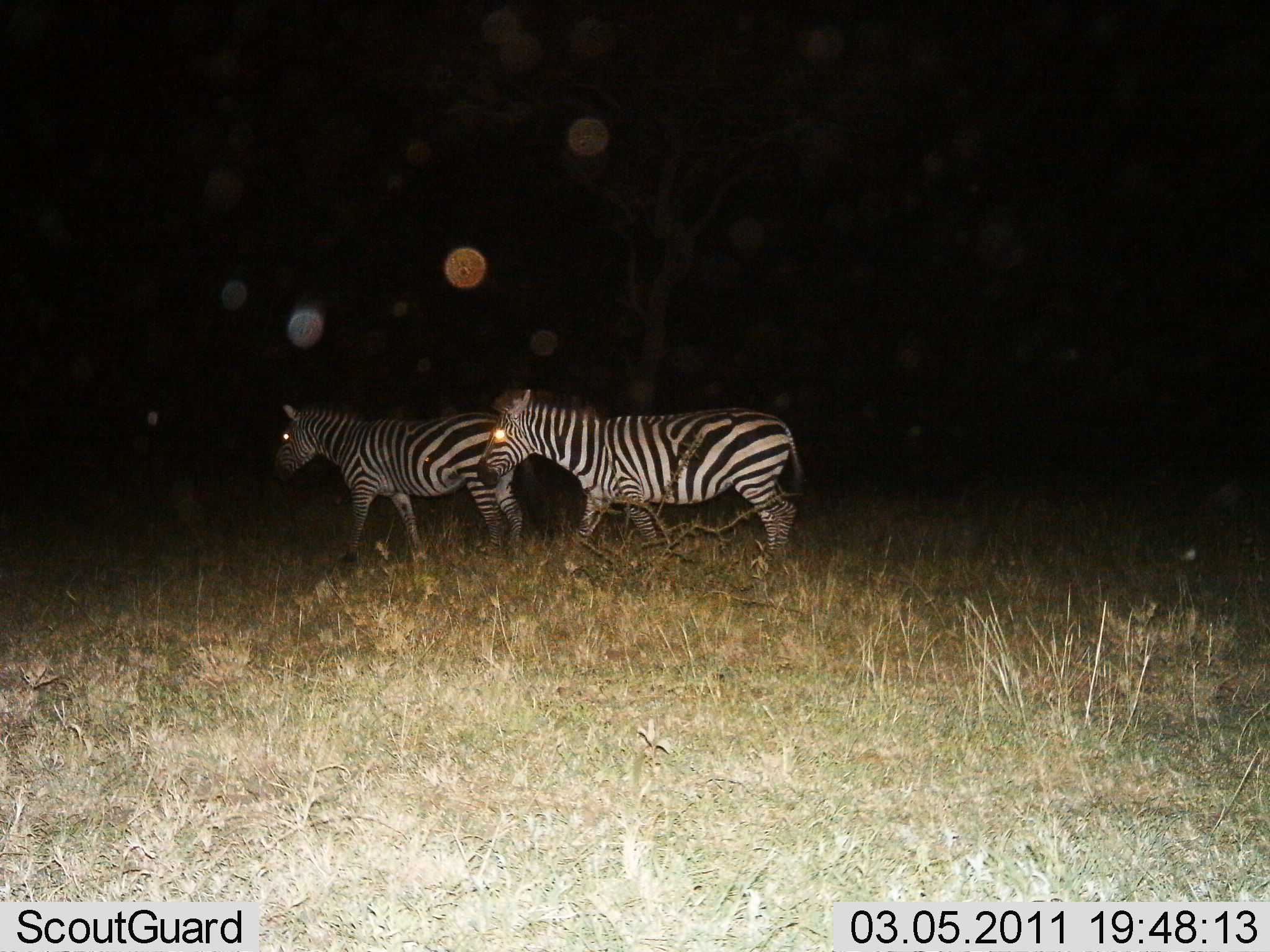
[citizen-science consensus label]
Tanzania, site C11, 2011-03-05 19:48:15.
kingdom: Animalia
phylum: Chordata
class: Mammalia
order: Perissodactyla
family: Equidae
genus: Equus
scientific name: Equus quagga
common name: plains zebra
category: zebra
Zebra (plains zebra) (Equus quagga), count 2. Behavior (volunteer vote fractions): standing 8%, resting 0%, moving 100%, interacting 0%. Young present (vote fraction): 0%. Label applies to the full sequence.